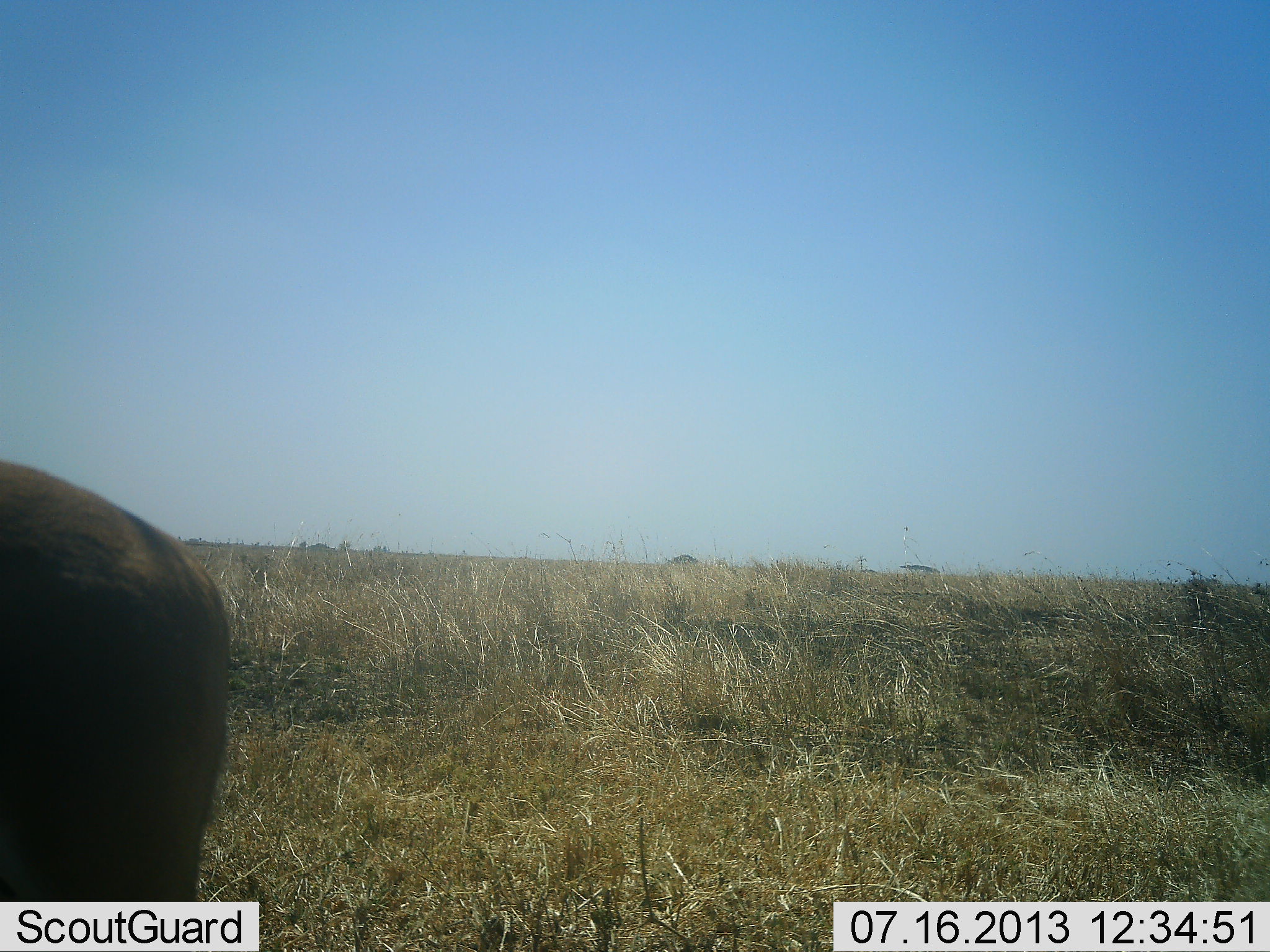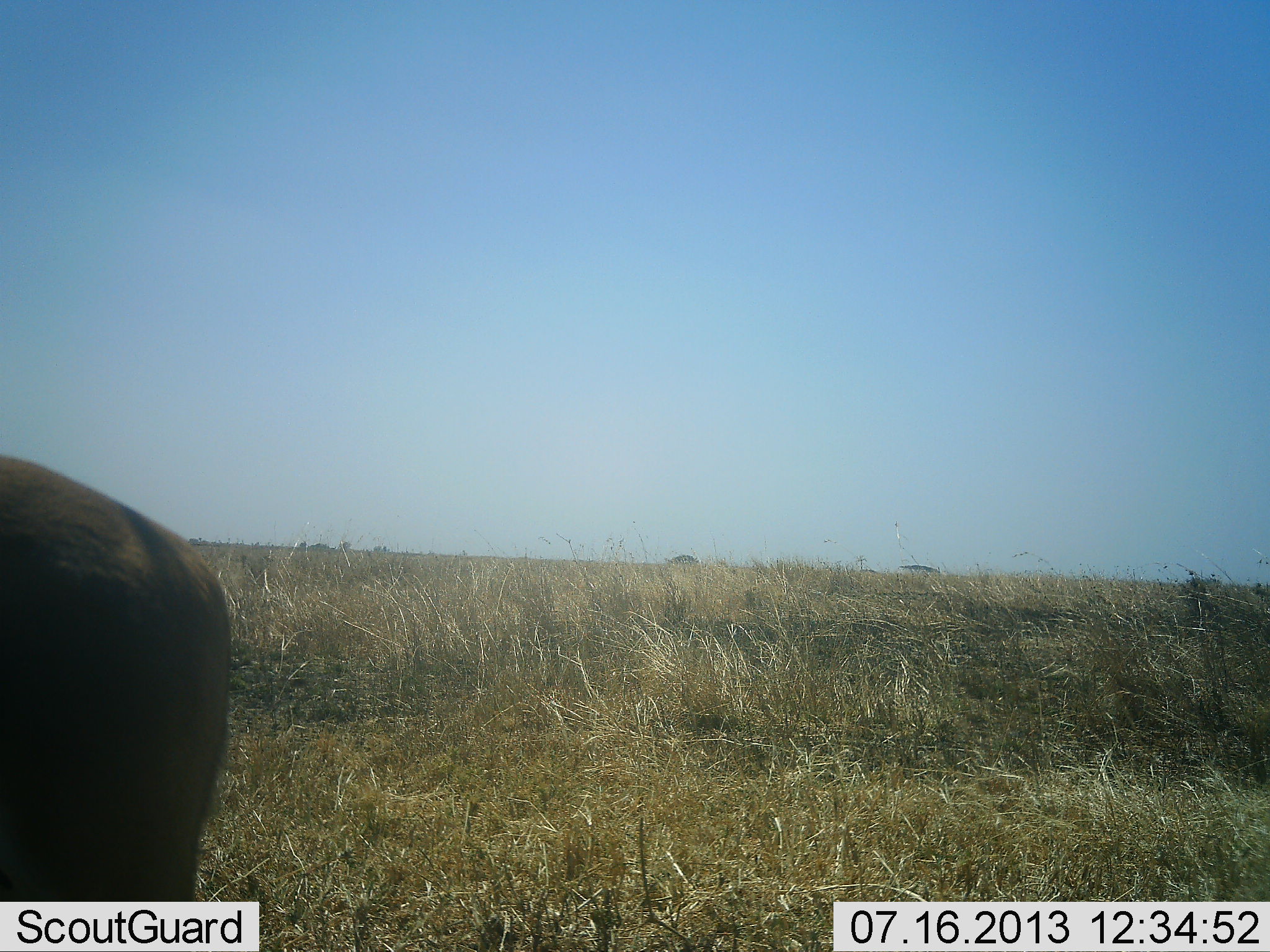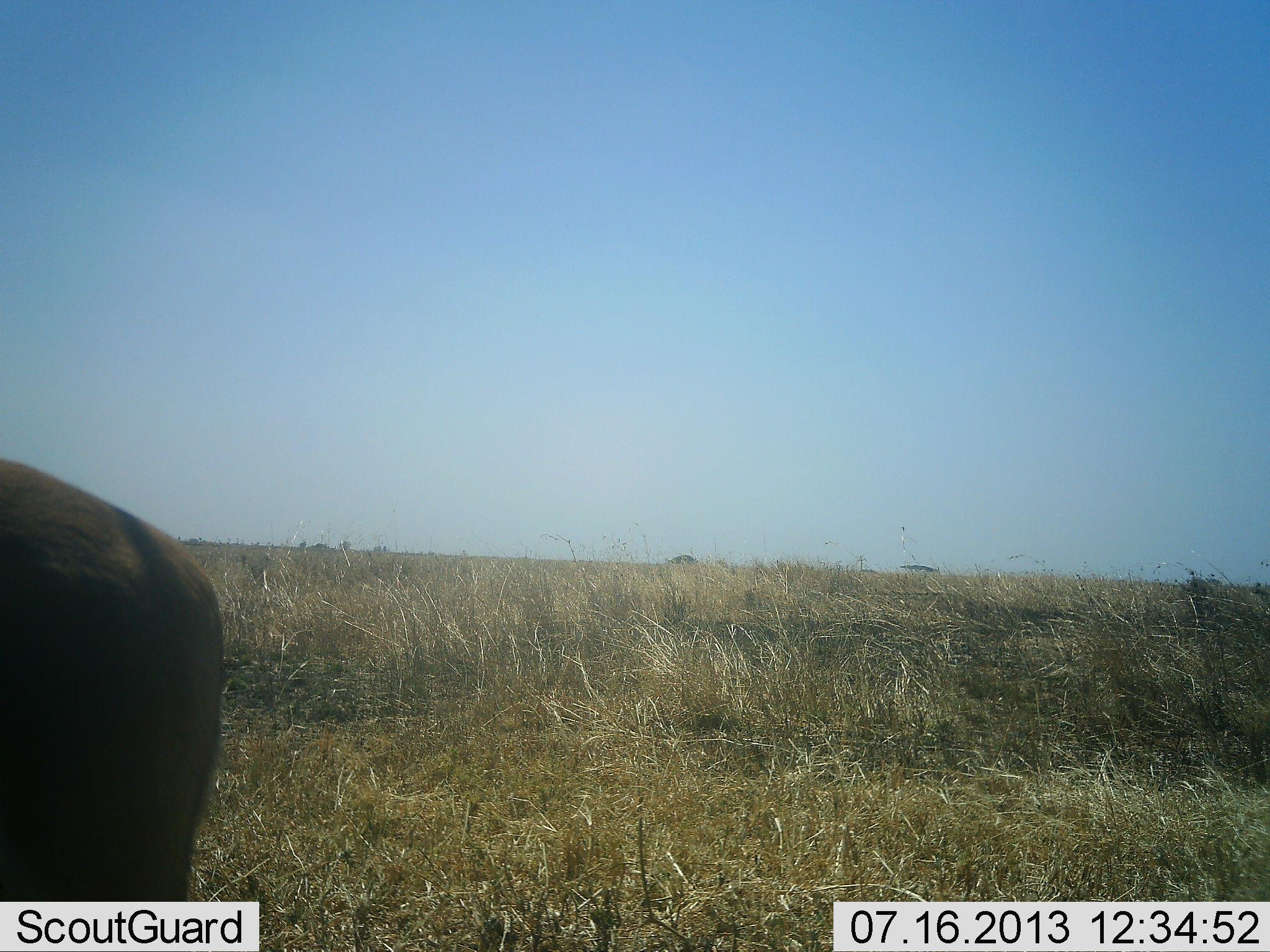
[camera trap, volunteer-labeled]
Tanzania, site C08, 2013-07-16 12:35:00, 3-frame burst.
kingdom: Animalia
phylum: Chordata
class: Mammalia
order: Artiodactyla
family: Bovidae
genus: Eudorcas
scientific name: Eudorcas thomsonii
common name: thomson's gazelle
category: gazellethomsons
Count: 1.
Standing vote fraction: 100%.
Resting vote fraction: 0%.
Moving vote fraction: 0%.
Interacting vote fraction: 0%.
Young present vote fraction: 0%.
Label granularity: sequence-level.